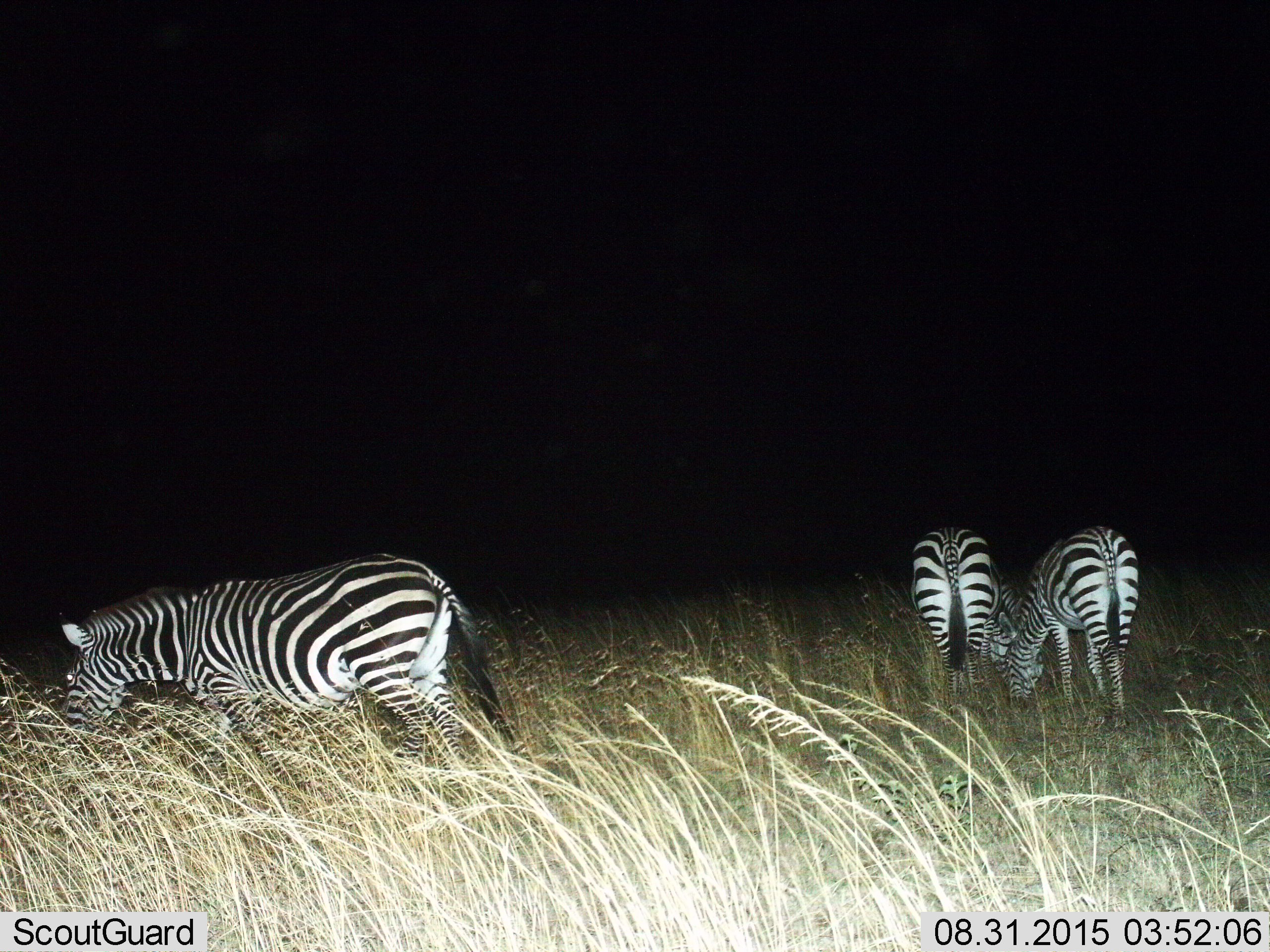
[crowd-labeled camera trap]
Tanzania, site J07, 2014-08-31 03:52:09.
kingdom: Animalia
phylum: Chordata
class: Mammalia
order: Perissodactyla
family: Equidae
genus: Equus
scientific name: Equus quagga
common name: plains zebra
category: zebra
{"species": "zebra (plains zebra) (Equus quagga)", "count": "3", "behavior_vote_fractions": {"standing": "30%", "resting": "0%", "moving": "20%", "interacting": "0%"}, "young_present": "0%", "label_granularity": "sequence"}